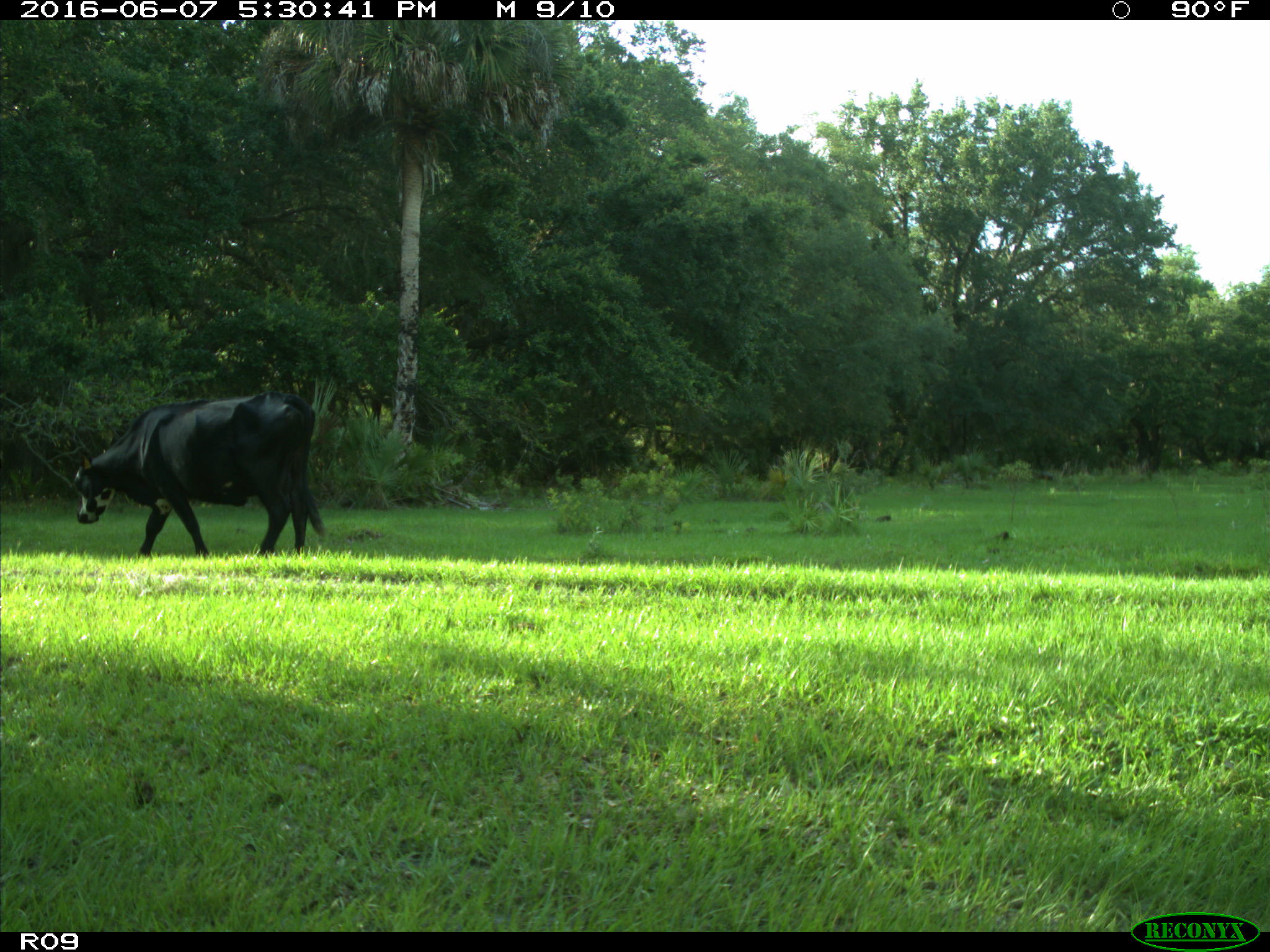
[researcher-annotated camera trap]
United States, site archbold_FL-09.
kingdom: Animalia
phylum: Chordata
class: Mammalia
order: Artiodactyla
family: Bovidae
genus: Bos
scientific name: Bos taurus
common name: domestic cow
Bos taurus (domestic cow).